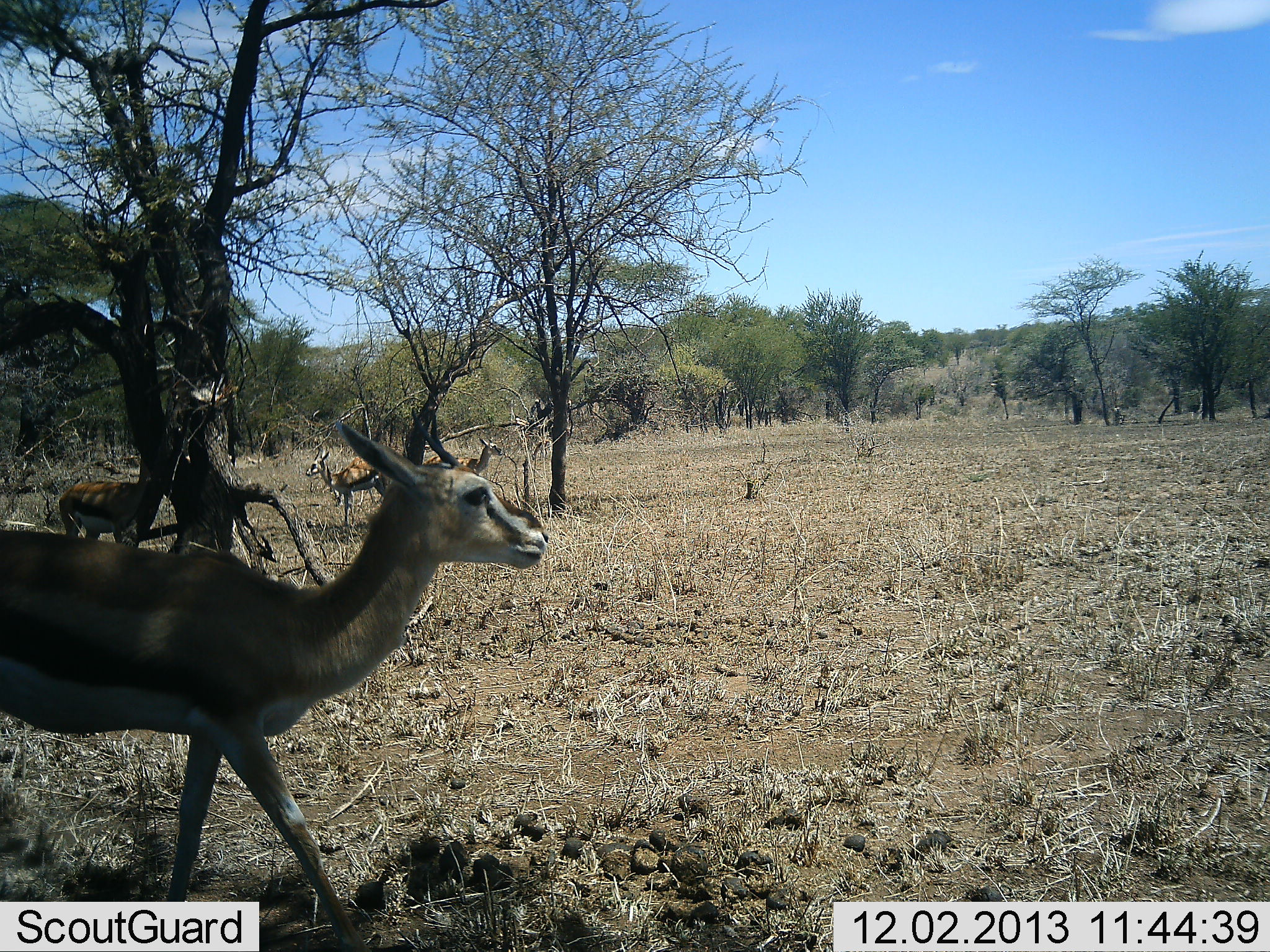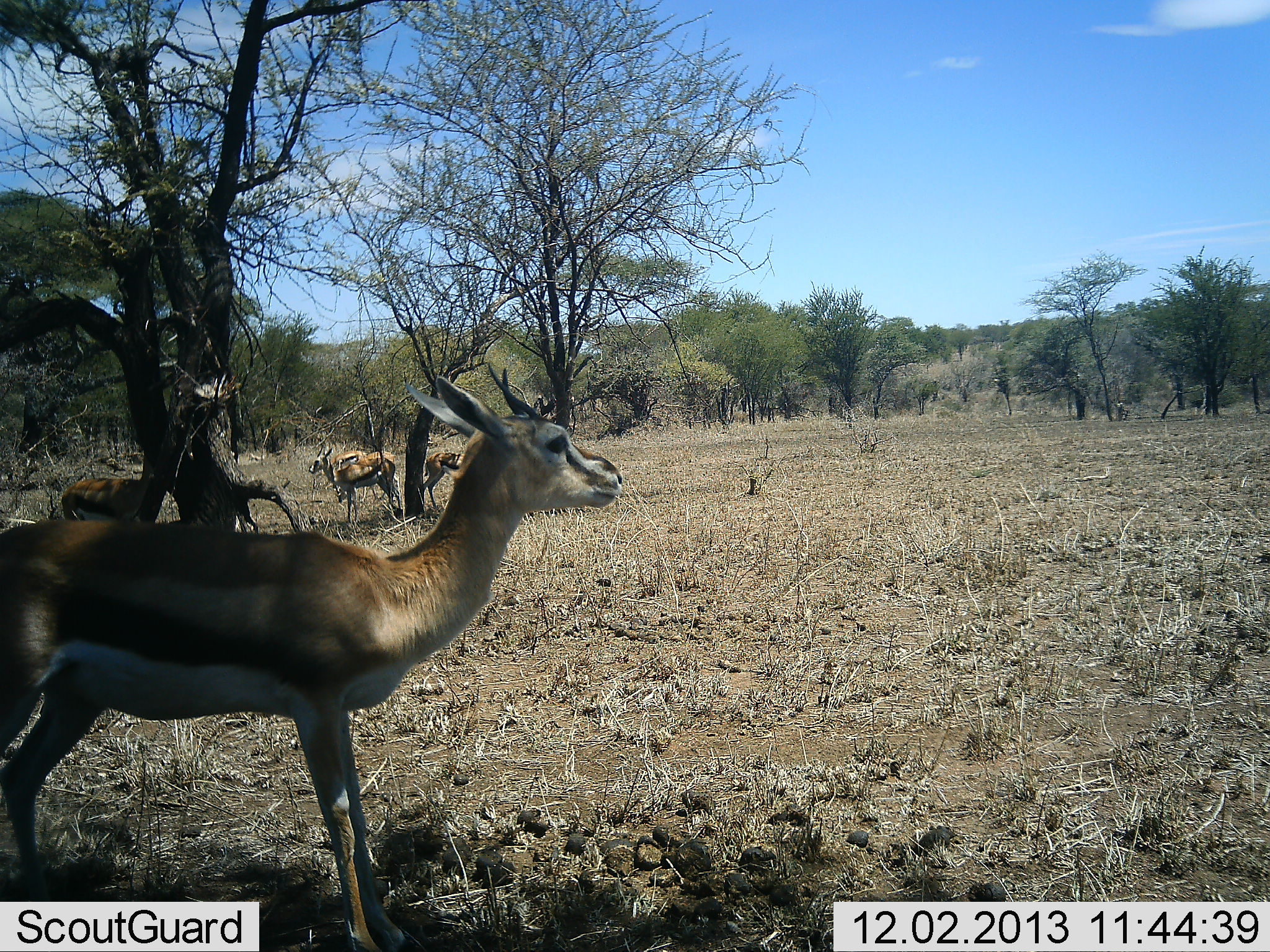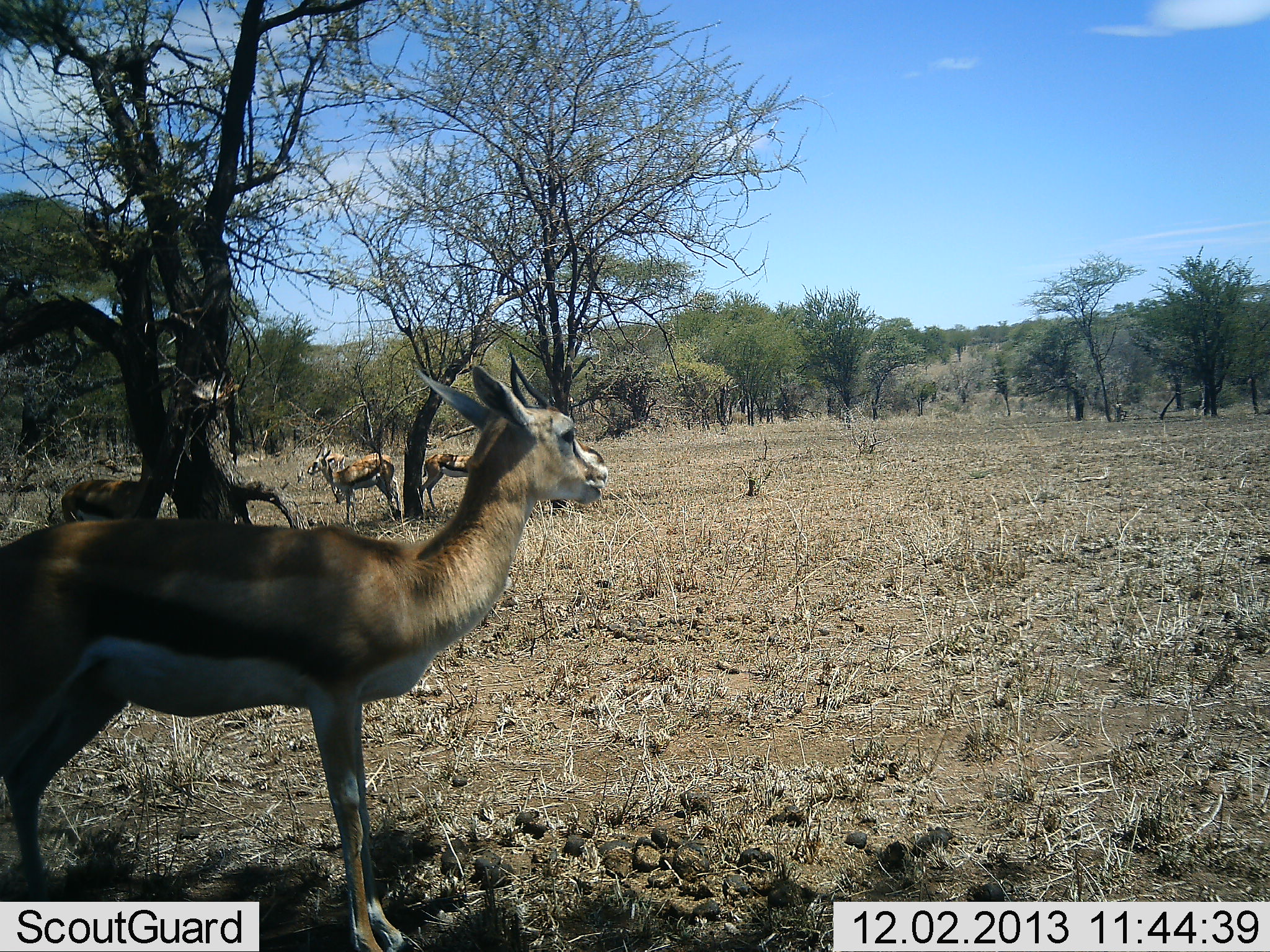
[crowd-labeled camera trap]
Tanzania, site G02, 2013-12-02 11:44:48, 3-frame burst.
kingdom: Animalia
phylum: Chordata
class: Mammalia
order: Artiodactyla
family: Bovidae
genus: Eudorcas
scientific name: Eudorcas thomsonii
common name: thomson's gazelle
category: gazellethomsons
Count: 4.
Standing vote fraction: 100%.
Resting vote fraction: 0%.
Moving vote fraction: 30%.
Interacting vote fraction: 0%.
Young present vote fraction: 0%.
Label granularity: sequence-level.